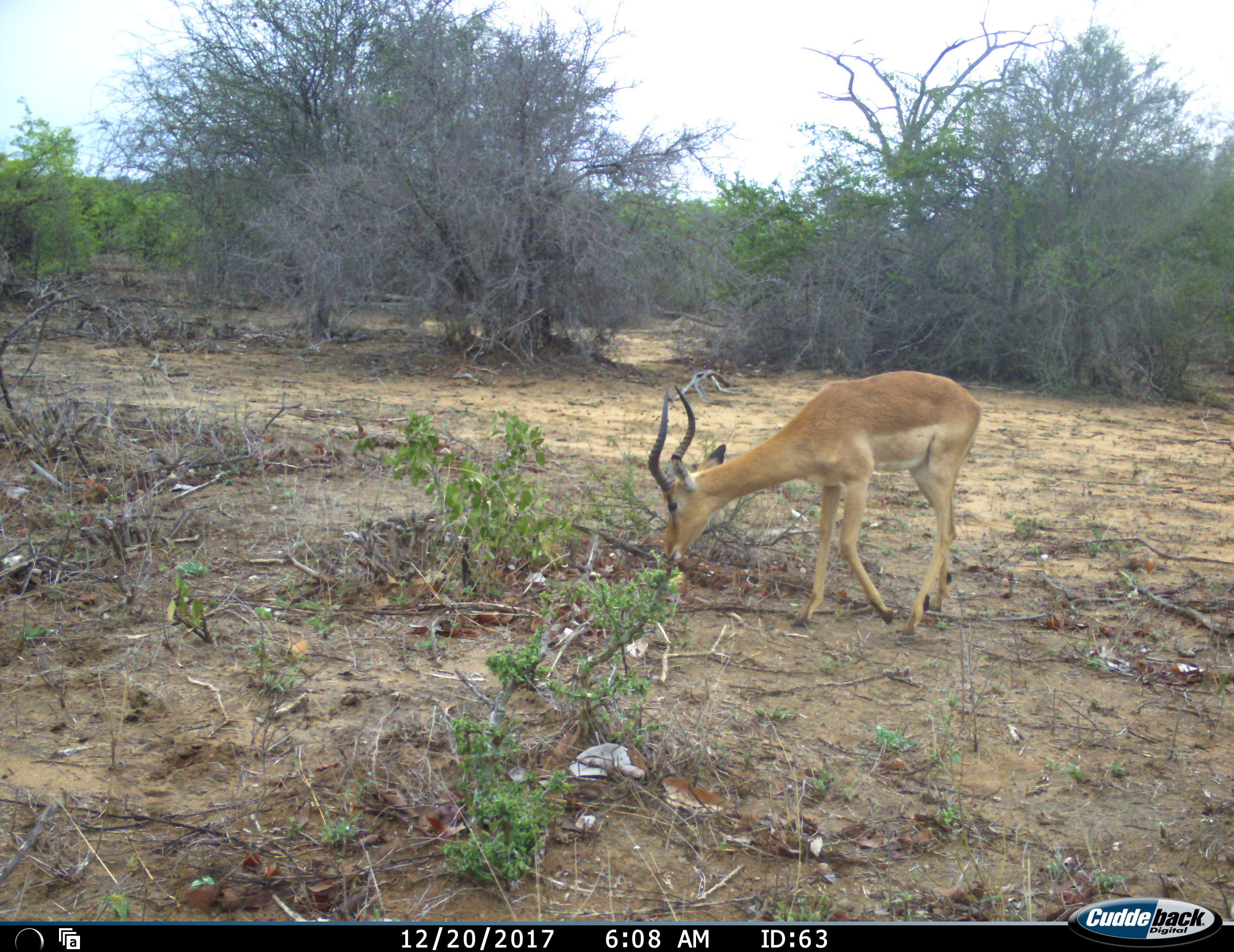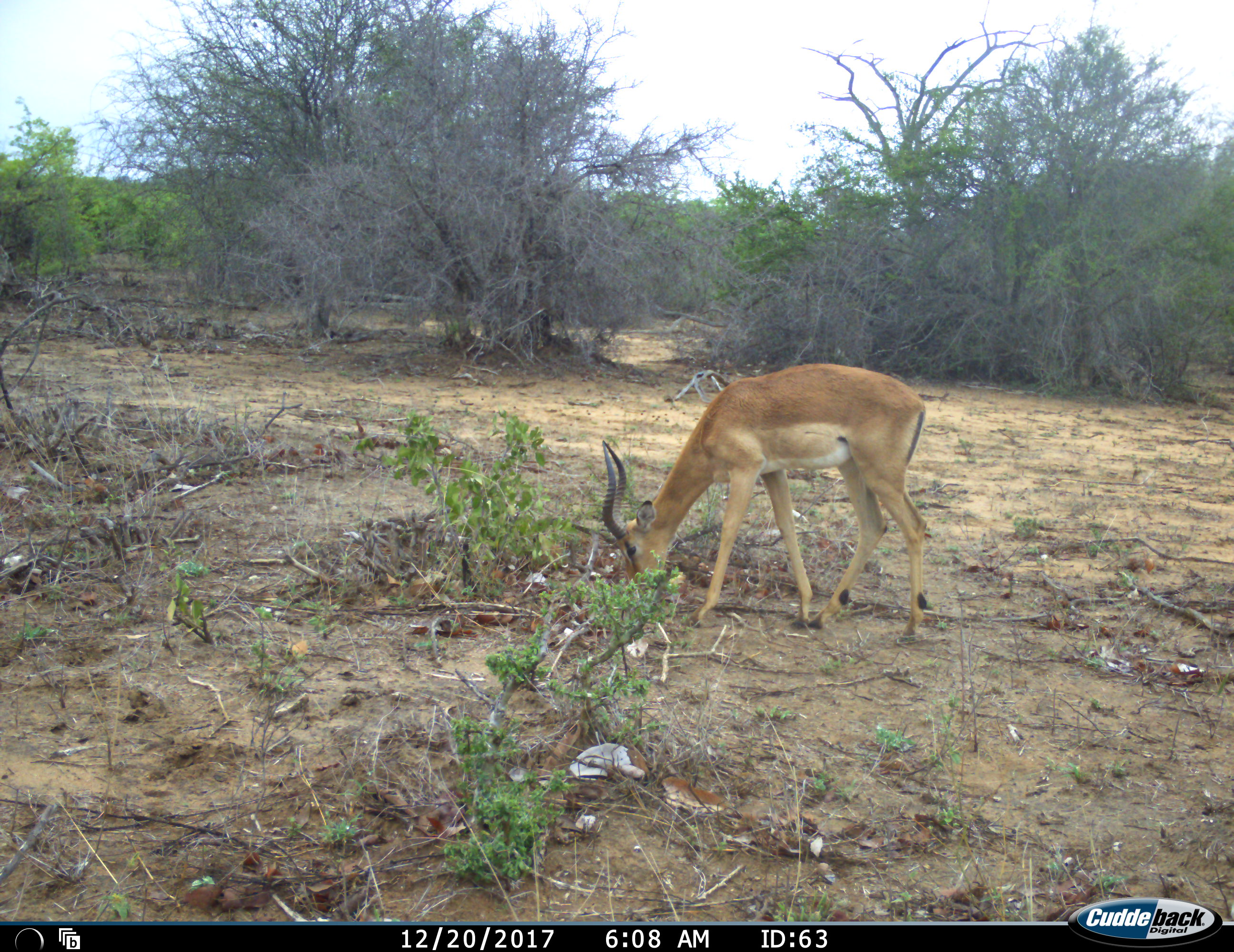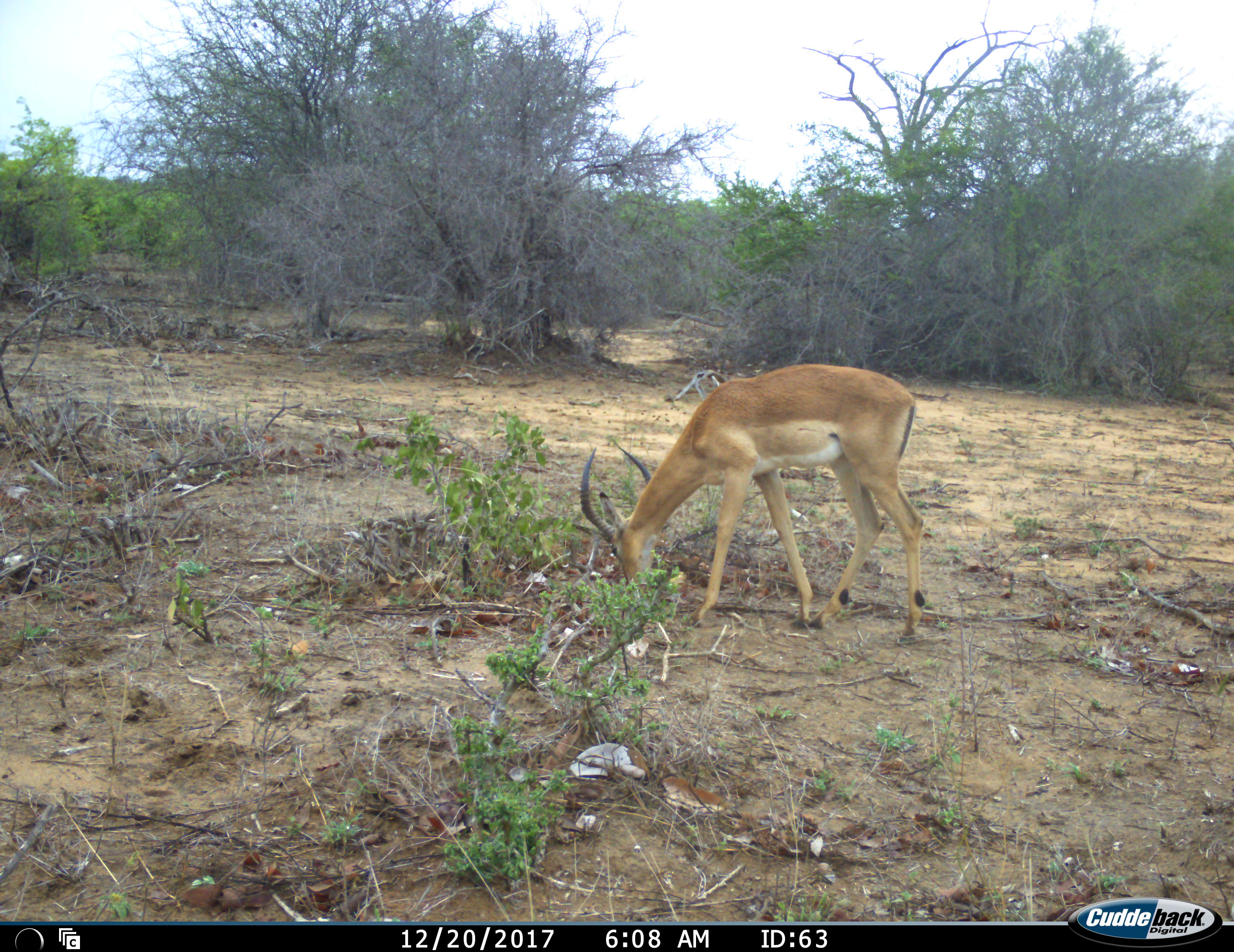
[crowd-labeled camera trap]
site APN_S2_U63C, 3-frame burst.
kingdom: Animalia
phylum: Chordata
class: Mammalia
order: Artiodactyla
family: Bovidae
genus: Aepyceros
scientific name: Aepyceros melampus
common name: impala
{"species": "impala (Aepyceros melampus)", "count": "1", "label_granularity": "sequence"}